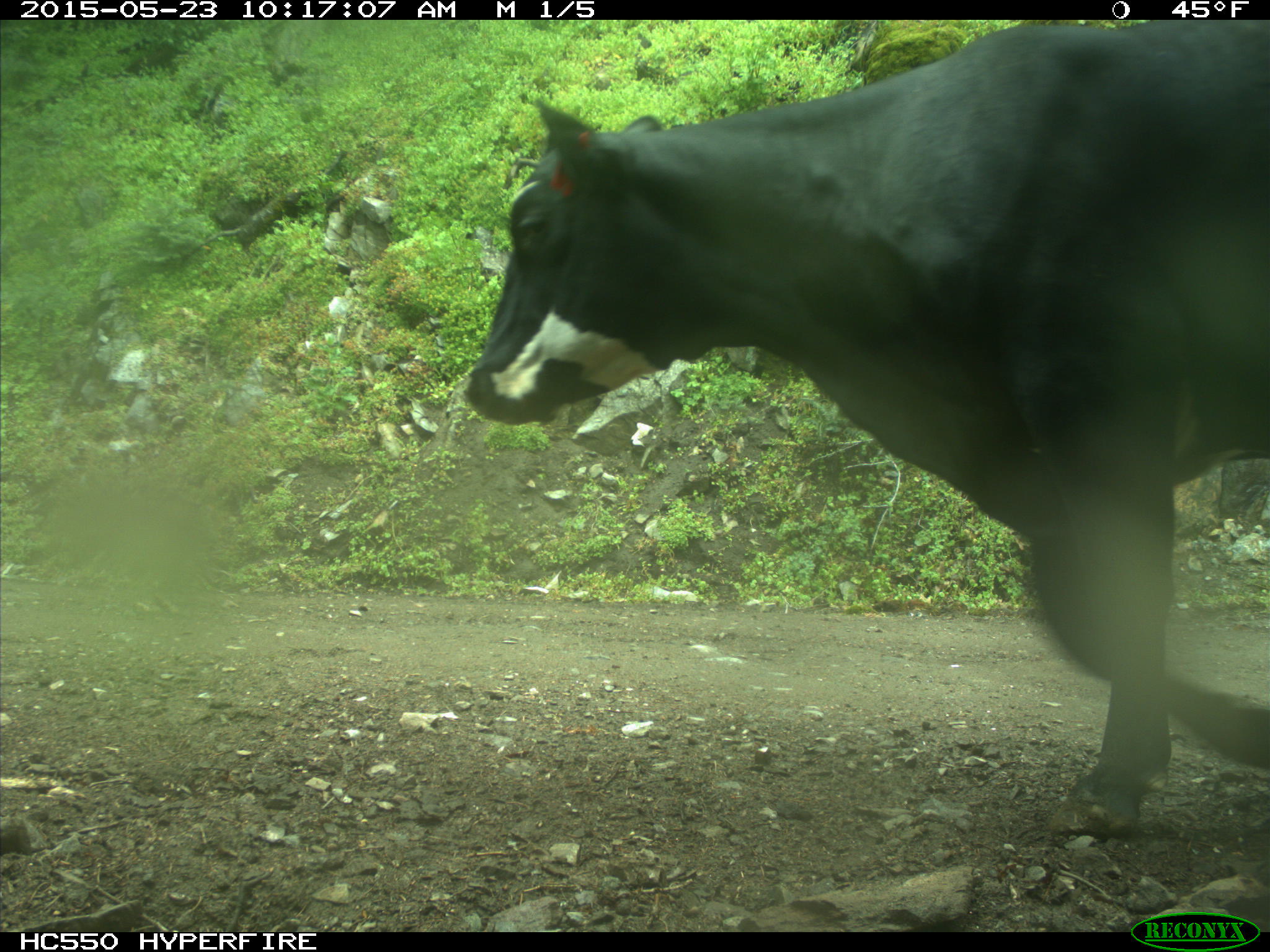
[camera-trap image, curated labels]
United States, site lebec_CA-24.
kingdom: Animalia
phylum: Chordata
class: Mammalia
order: Artiodactyla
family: Bovidae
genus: Bos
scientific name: Bos taurus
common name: domestic cow